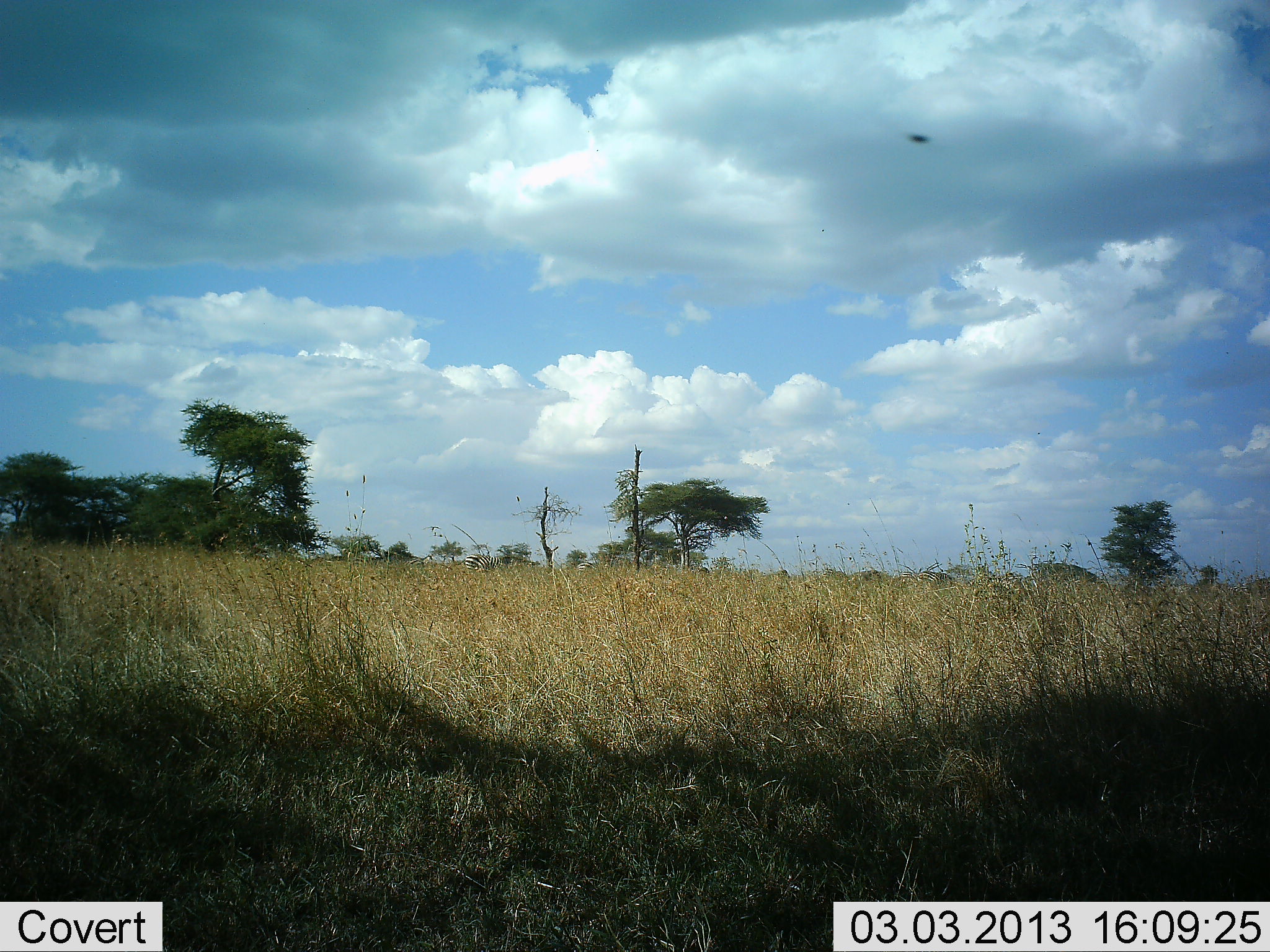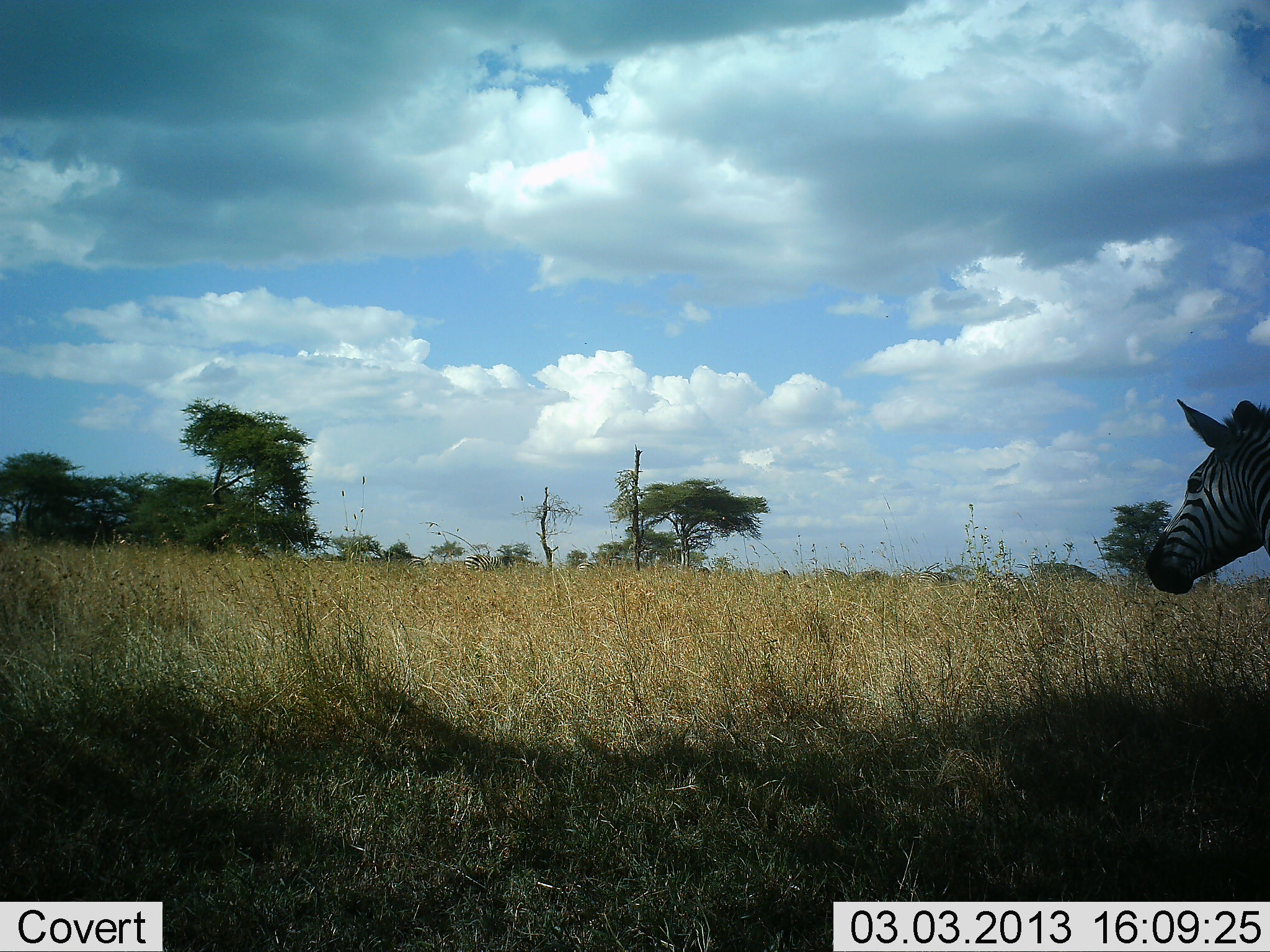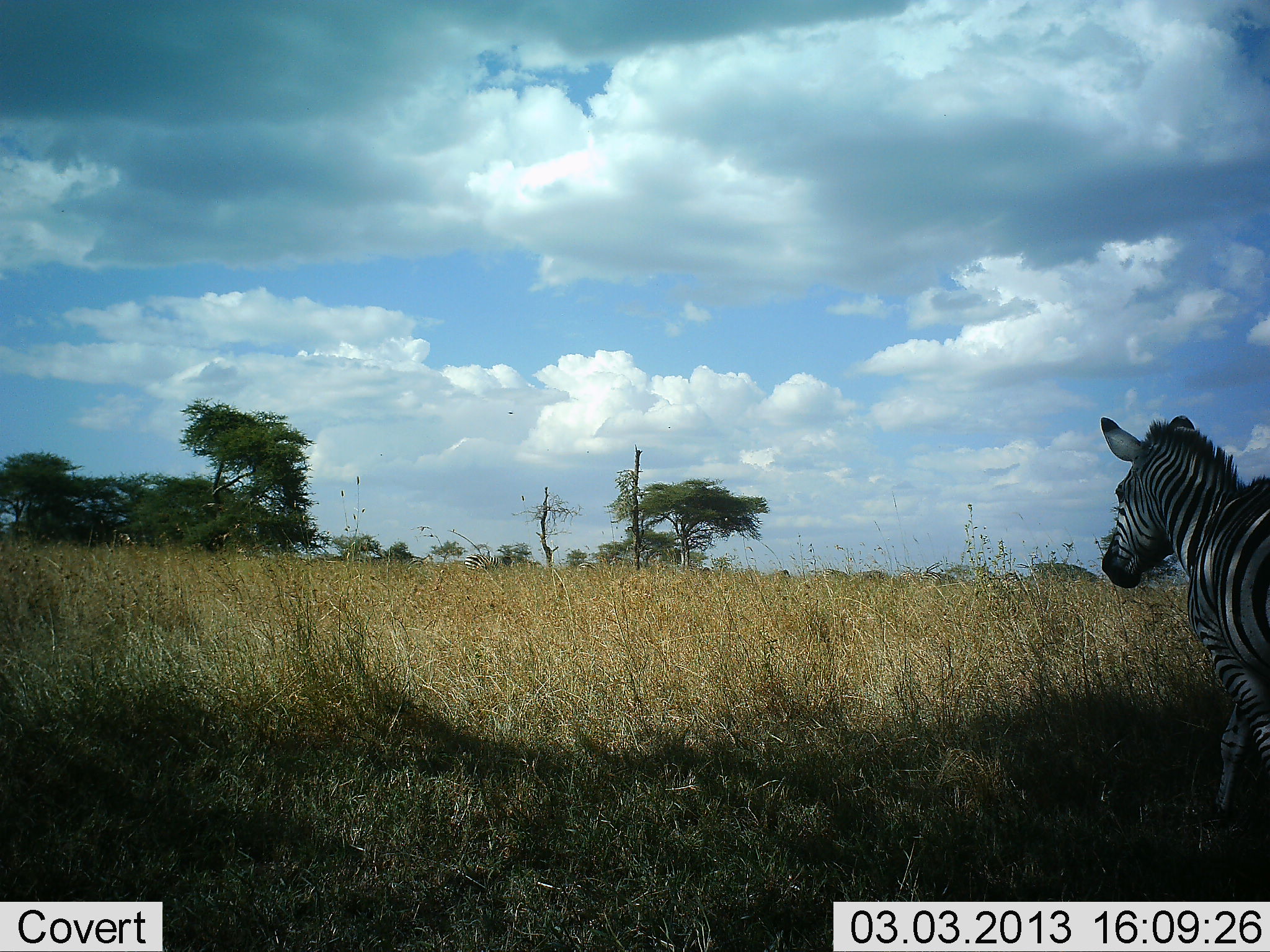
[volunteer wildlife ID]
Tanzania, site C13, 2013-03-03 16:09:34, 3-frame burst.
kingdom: Animalia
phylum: Chordata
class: Mammalia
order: Perissodactyla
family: Equidae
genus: Equus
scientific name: Equus quagga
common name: plains zebra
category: zebra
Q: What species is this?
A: Zebra (plains zebra) (Equus quagga).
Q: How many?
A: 1.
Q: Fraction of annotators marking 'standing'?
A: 10%.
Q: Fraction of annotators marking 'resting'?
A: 0%.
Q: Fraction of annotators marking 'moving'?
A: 95%.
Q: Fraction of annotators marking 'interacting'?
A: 0%.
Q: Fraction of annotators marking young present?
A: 0%.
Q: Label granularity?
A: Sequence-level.